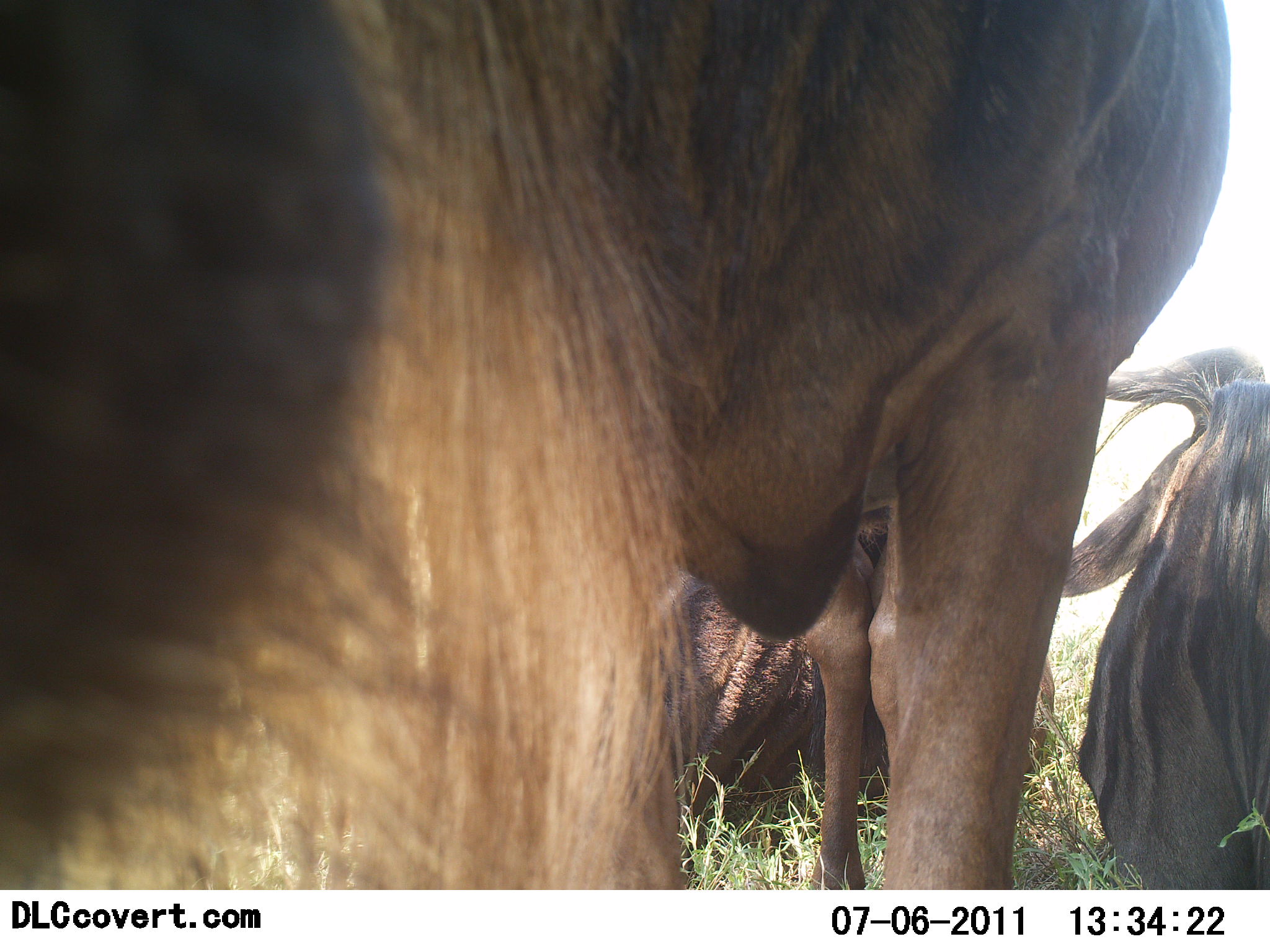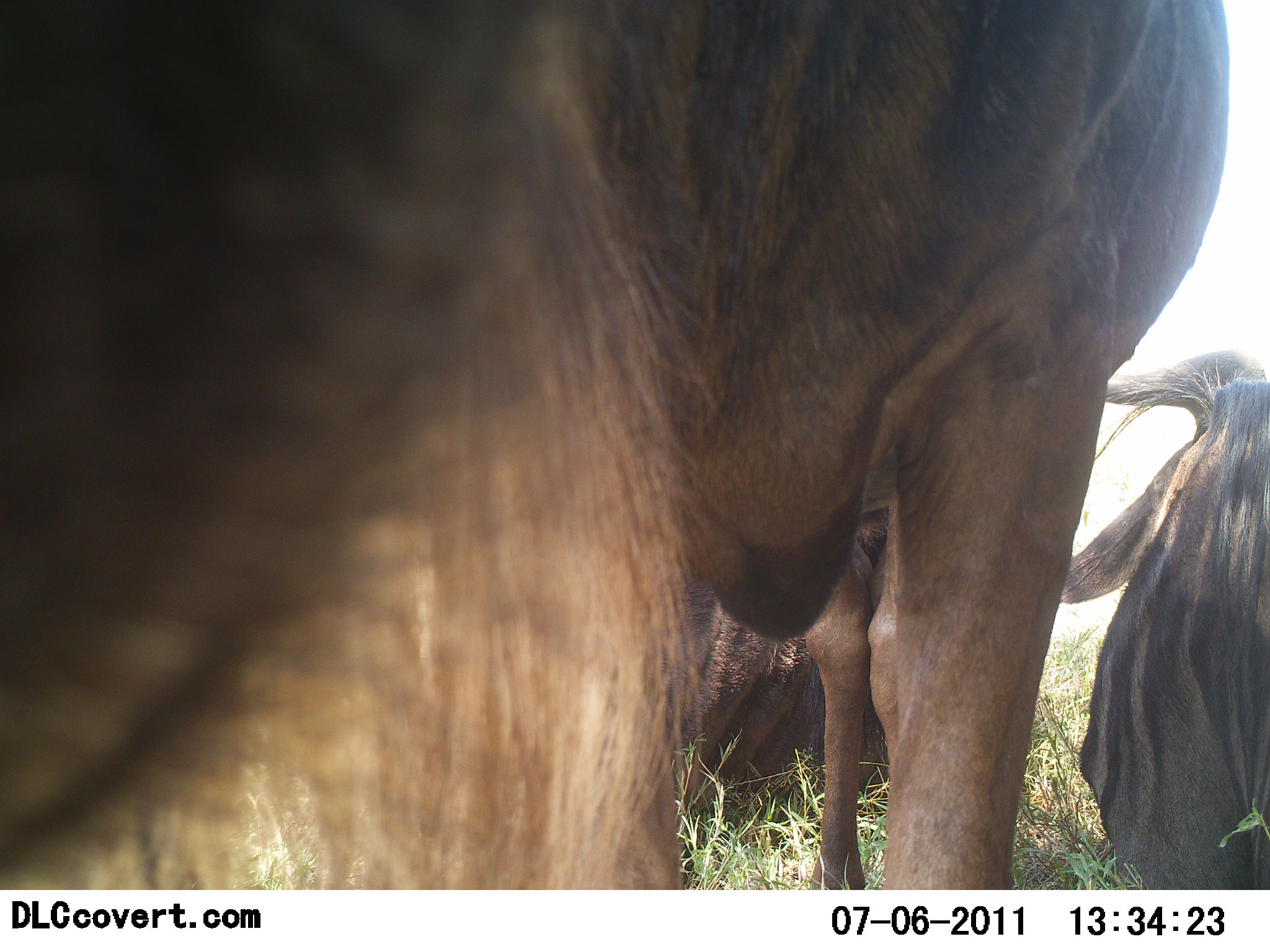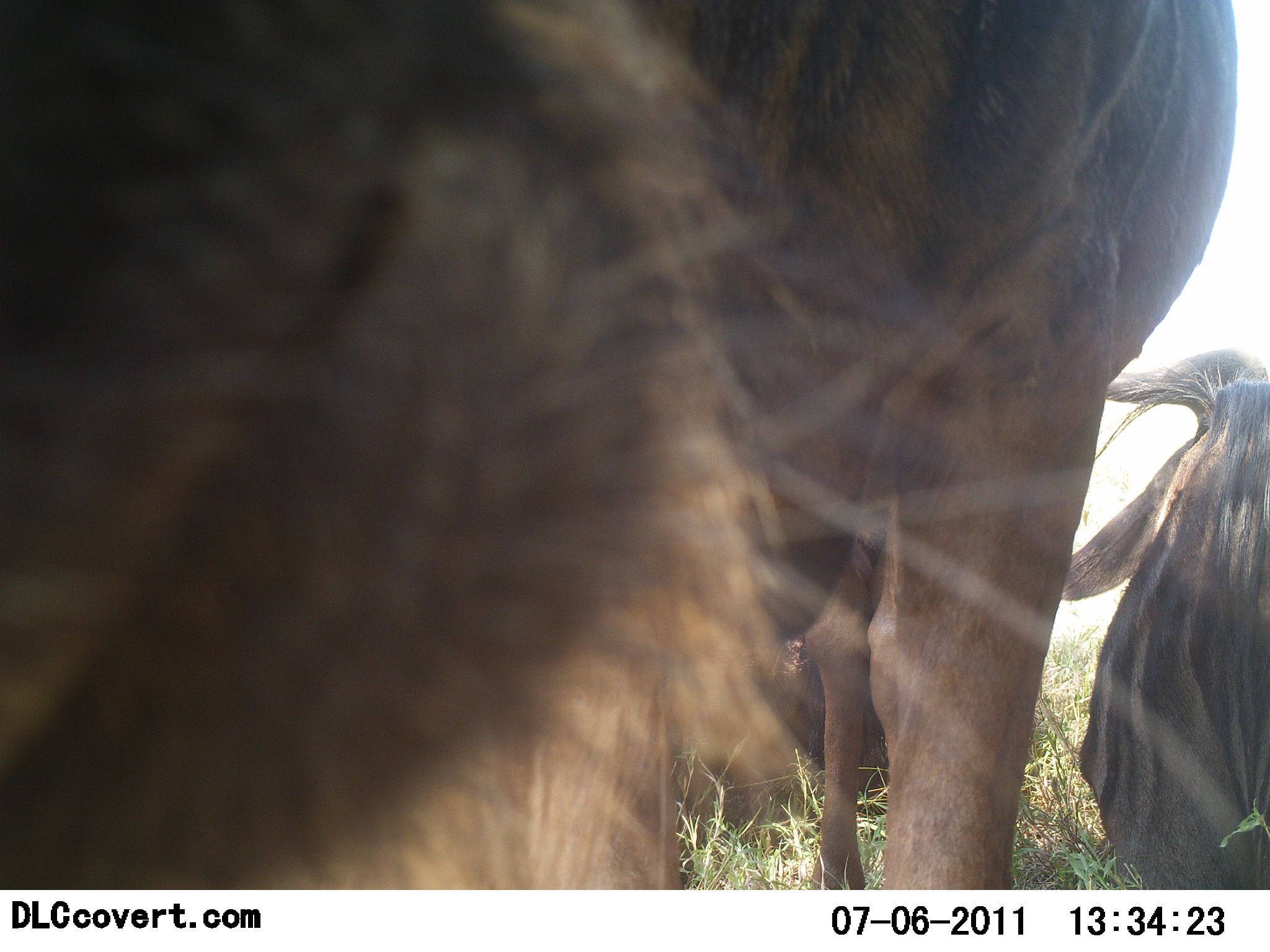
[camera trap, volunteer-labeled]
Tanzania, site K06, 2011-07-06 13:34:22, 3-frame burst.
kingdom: Animalia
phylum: Chordata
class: Mammalia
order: Artiodactyla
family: Bovidae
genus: Connochaetes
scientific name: Connochaetes taurinus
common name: blue wildebeest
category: wildebeest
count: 3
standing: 82%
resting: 73%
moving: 0%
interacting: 18%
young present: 0%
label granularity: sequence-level